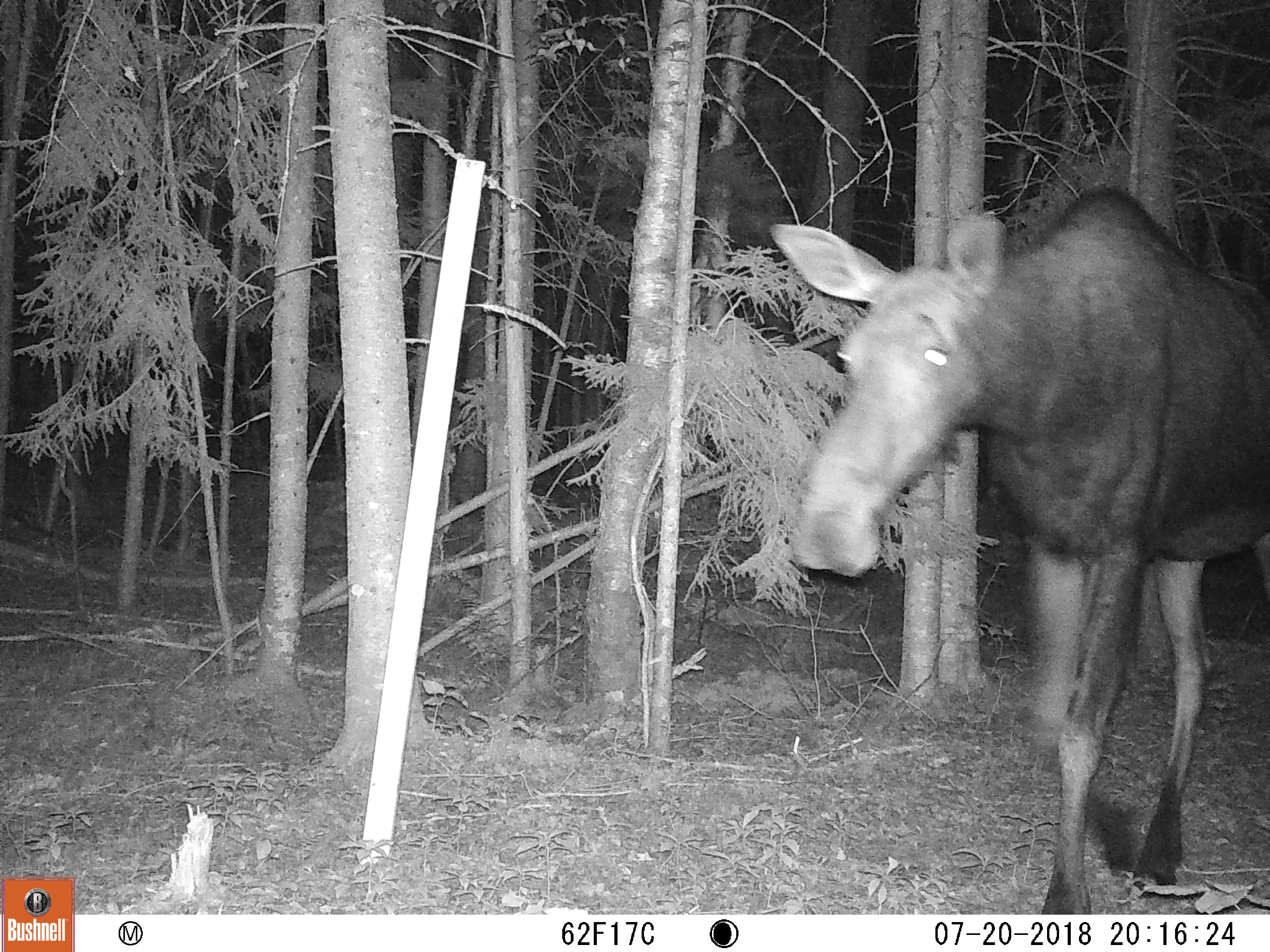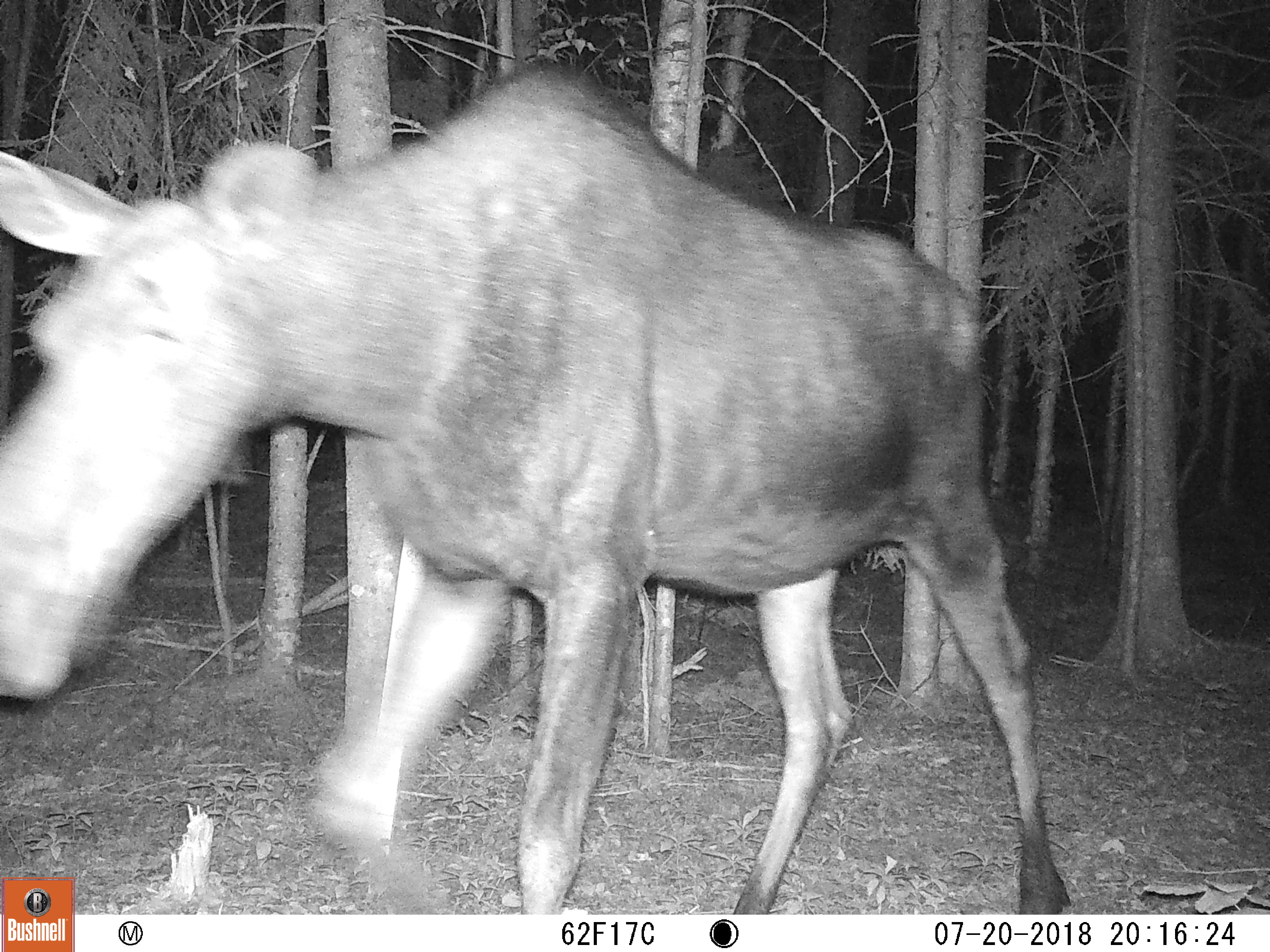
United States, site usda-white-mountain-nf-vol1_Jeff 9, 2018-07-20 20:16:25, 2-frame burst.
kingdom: Animalia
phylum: Chordata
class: Mammalia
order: Artiodactyla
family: Cervidae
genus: Alces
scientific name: Alces alces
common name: moose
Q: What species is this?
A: Moose (Alces alces).